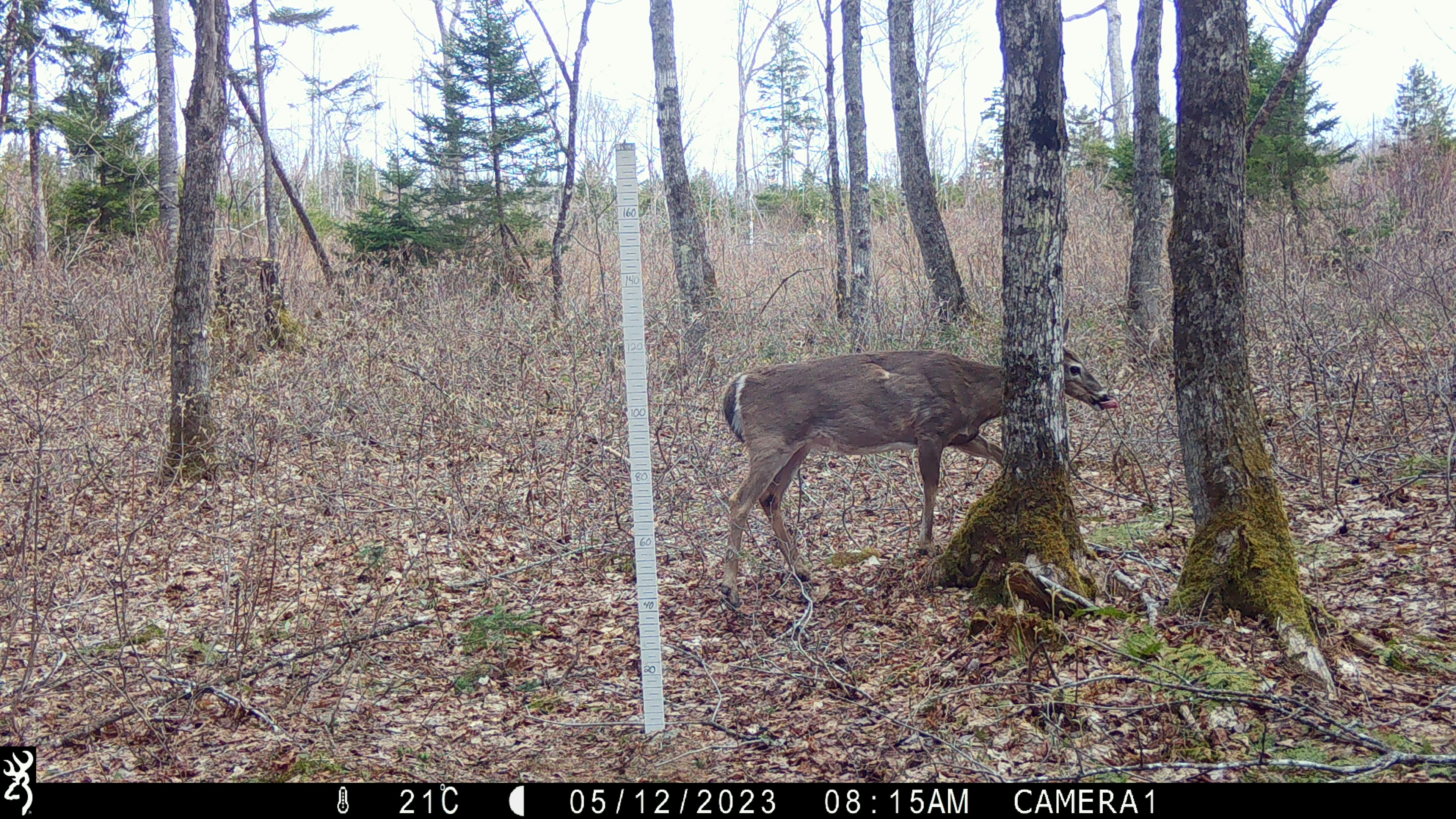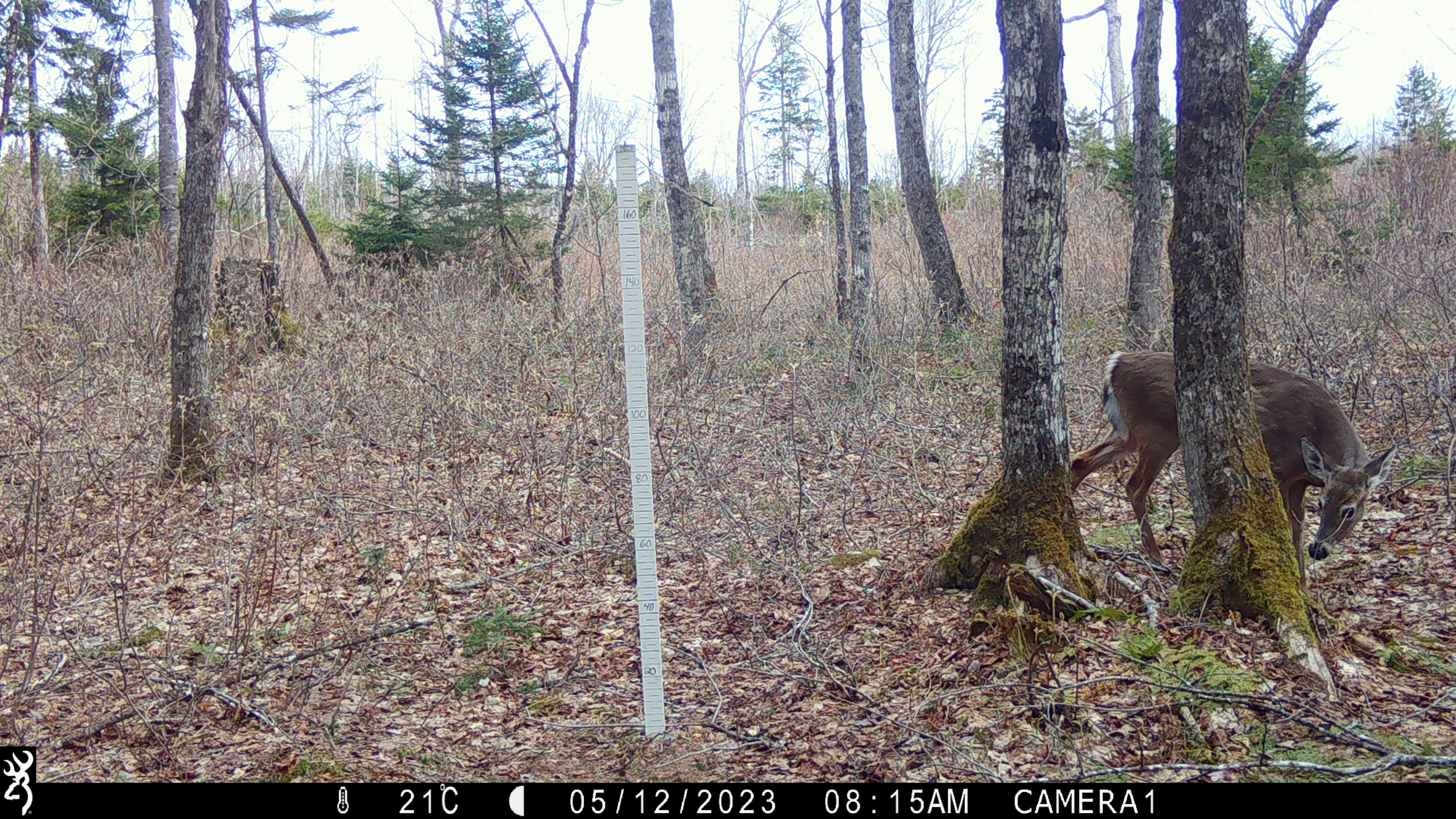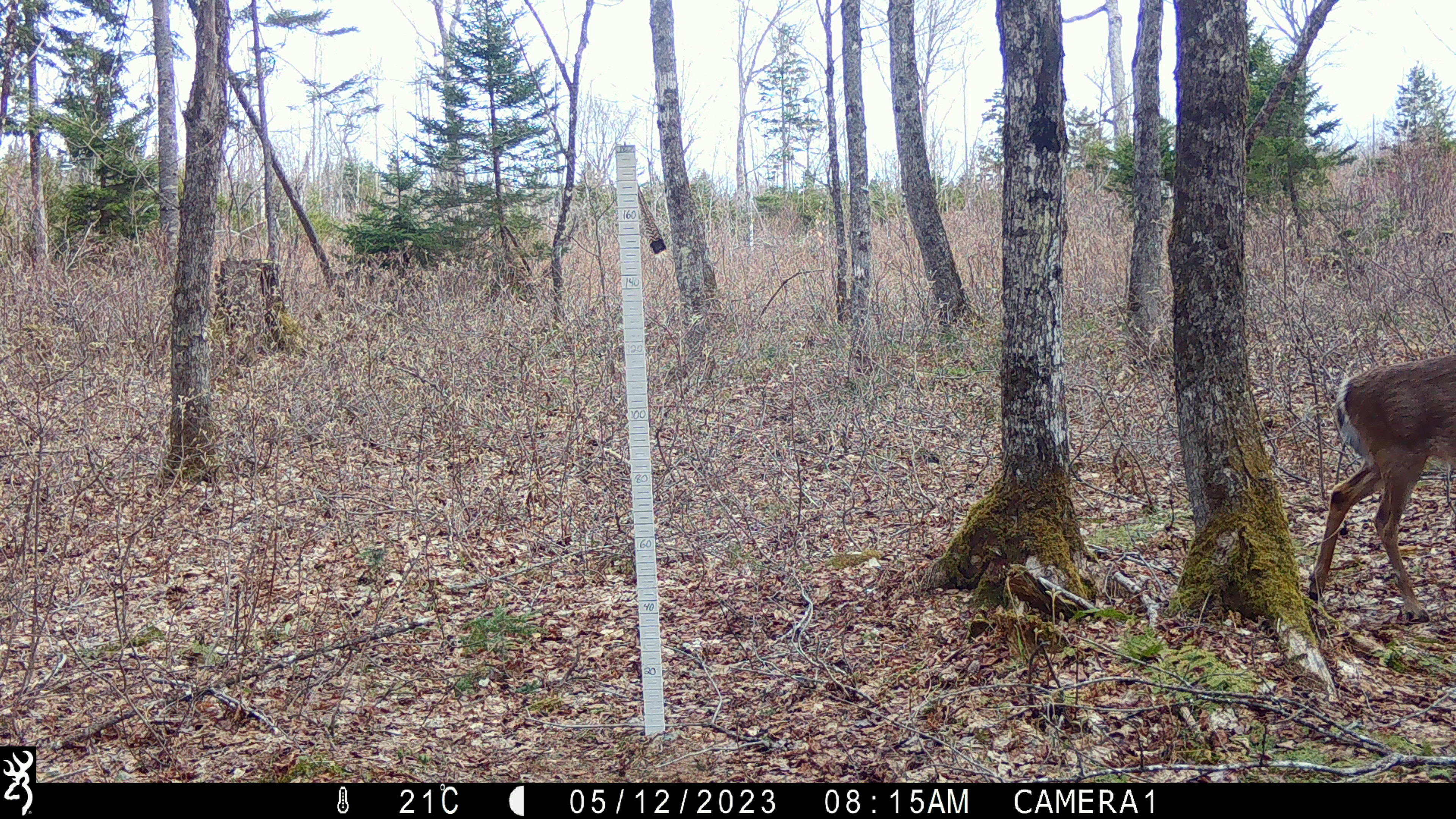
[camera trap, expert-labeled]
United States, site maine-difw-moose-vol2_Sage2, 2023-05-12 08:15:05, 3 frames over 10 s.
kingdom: Animalia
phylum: Chordata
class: Mammalia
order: Artiodactyla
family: Cervidae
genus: Odocoileus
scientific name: Odocoileus virginianus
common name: white-tailed deer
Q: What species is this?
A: White-tailed deer (Odocoileus virginianus).